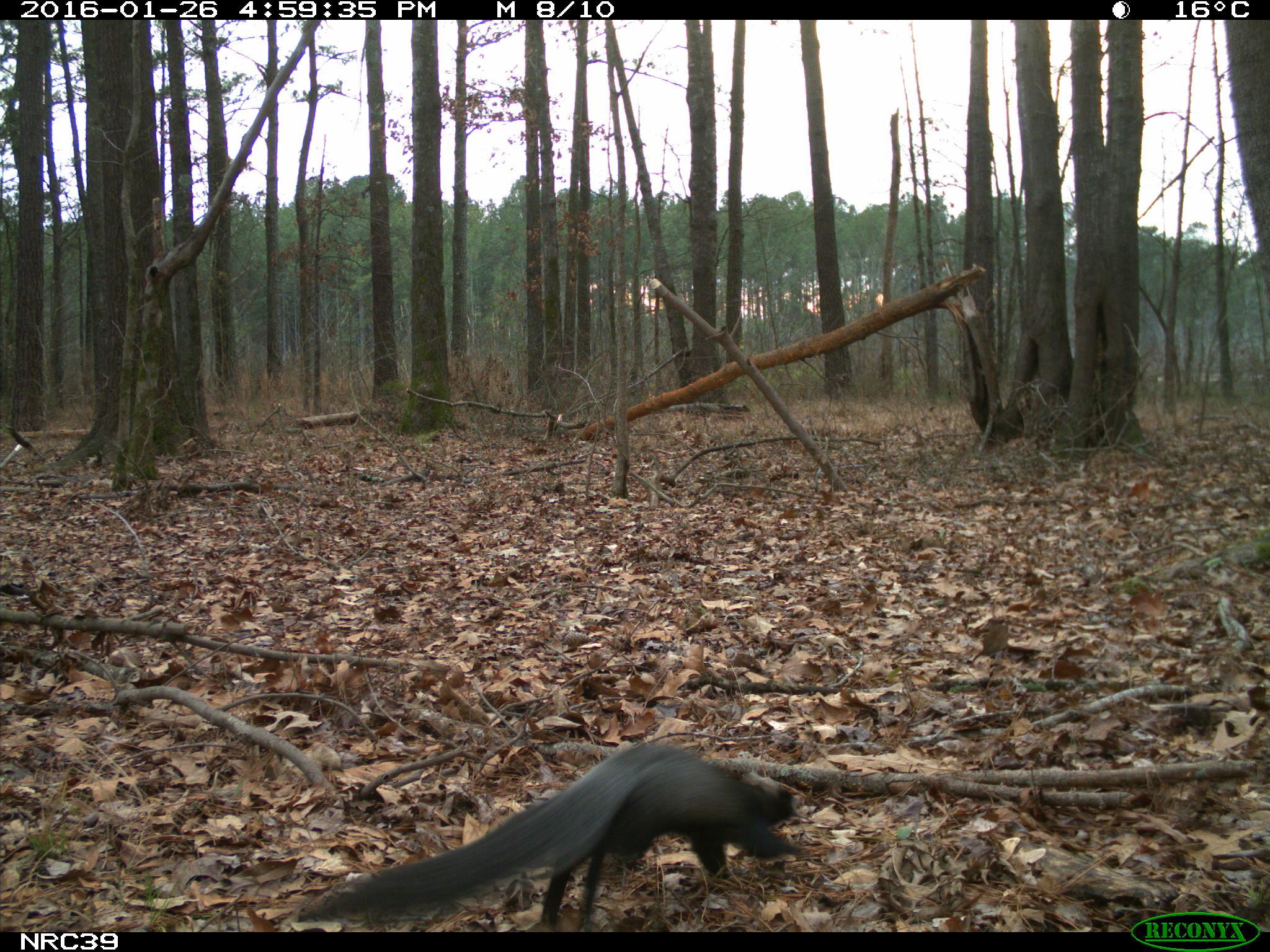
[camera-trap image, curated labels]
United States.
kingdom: Animalia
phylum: Chordata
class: Mammalia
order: Rodentia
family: Sciuridae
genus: Sciurus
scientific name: Sciurus niger cinereus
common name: eastern fox squirrel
Eastern Fox Squirrel (Sciurus niger cinereus).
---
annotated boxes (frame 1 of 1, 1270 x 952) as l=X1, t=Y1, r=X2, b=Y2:
Eastern Fox Squirrel: l=296, t=739, r=806, b=929